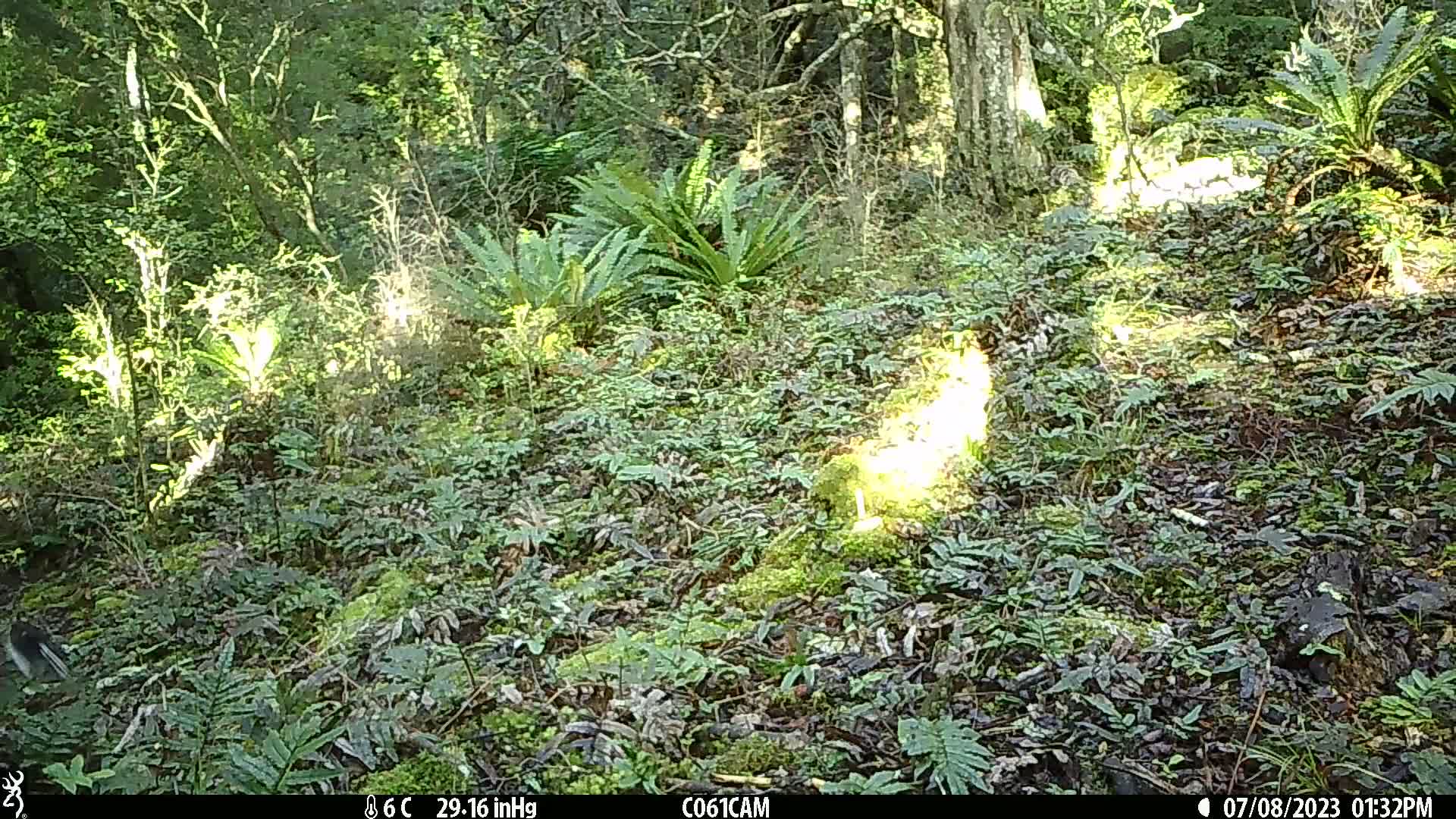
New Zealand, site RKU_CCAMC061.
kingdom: Animalia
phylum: Chordata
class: Aves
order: Passeriformes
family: Petroicidae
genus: Petroica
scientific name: Petroica macrocephala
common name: tomtit